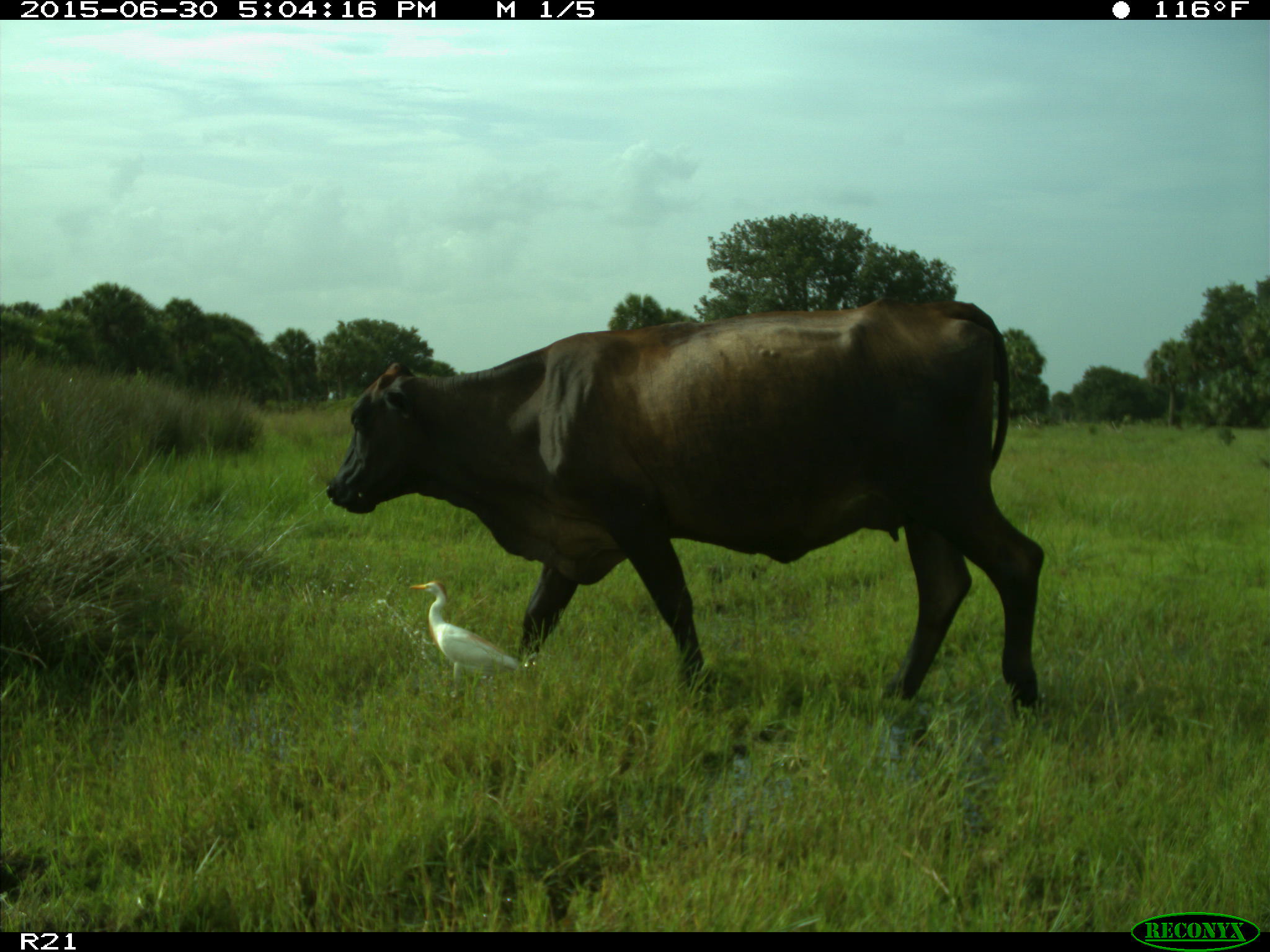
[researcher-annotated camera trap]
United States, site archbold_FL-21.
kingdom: Animalia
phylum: Chordata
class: Mammalia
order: Artiodactyla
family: Bovidae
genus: Bos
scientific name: Bos taurus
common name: domestic cow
Bos taurus (domestic cow).